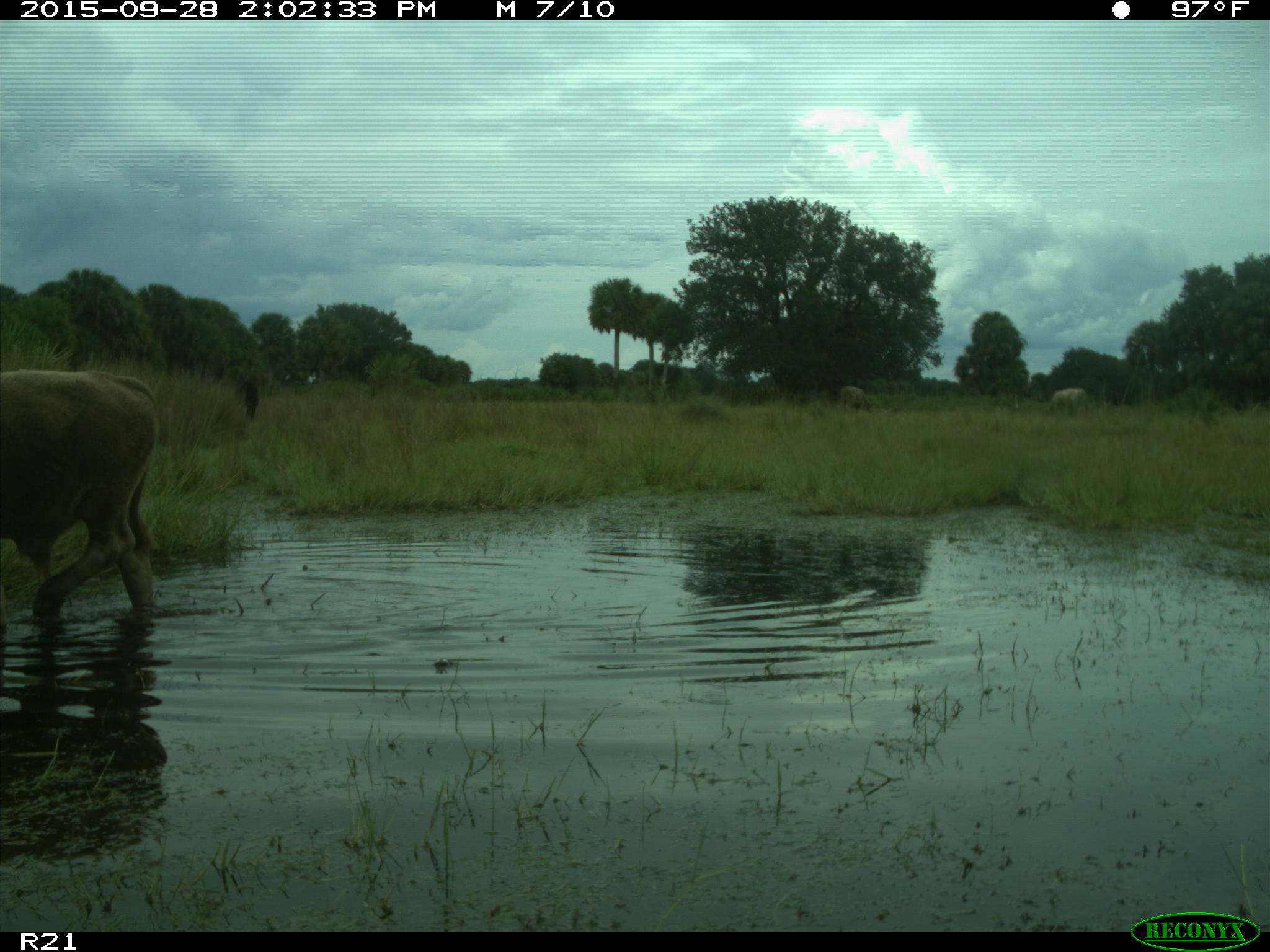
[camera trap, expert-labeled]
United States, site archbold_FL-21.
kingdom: Animalia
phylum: Chordata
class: Mammalia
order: Artiodactyla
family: Bovidae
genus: Bos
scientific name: Bos taurus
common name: domestic cow